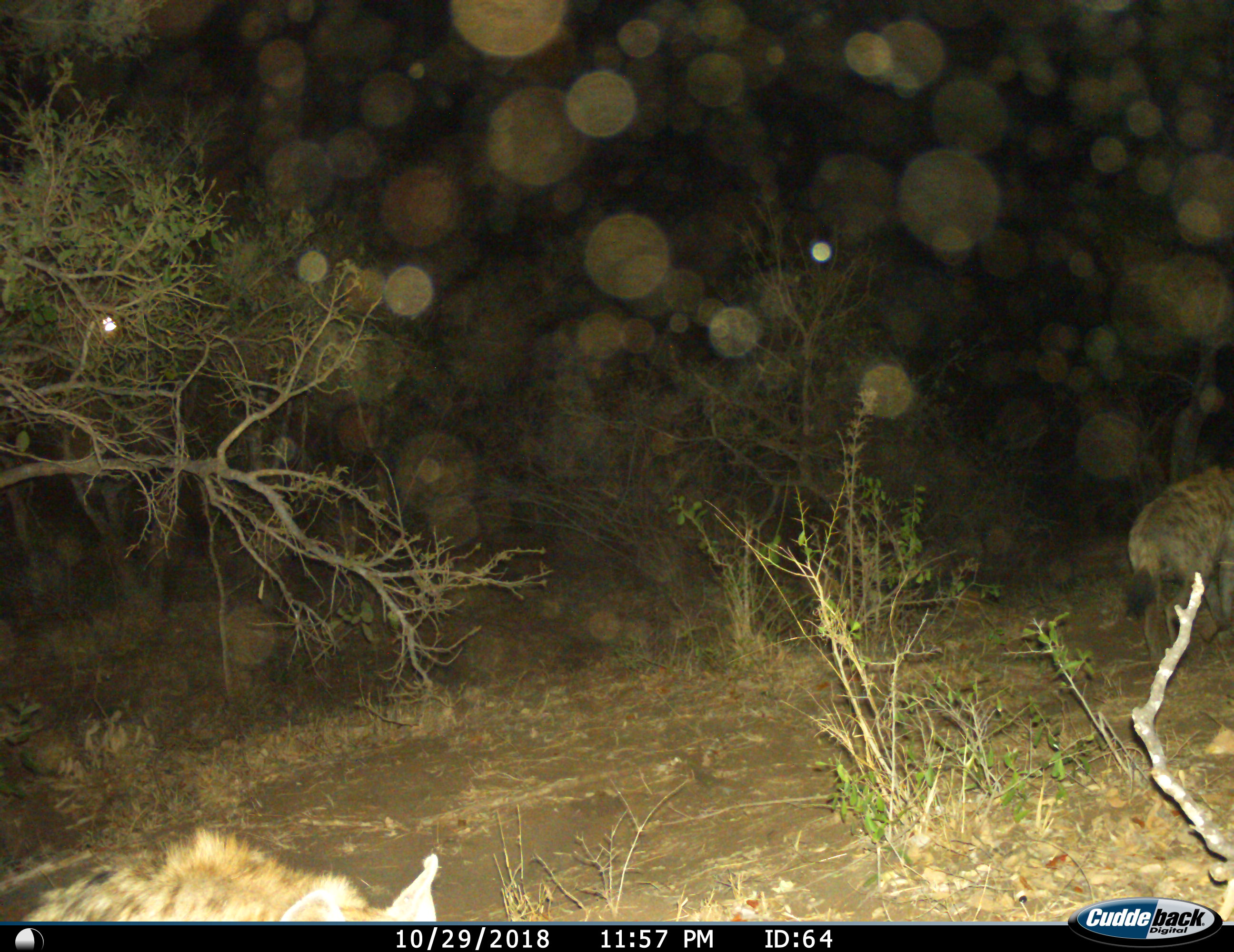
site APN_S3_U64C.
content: unidentified animal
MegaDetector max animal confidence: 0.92